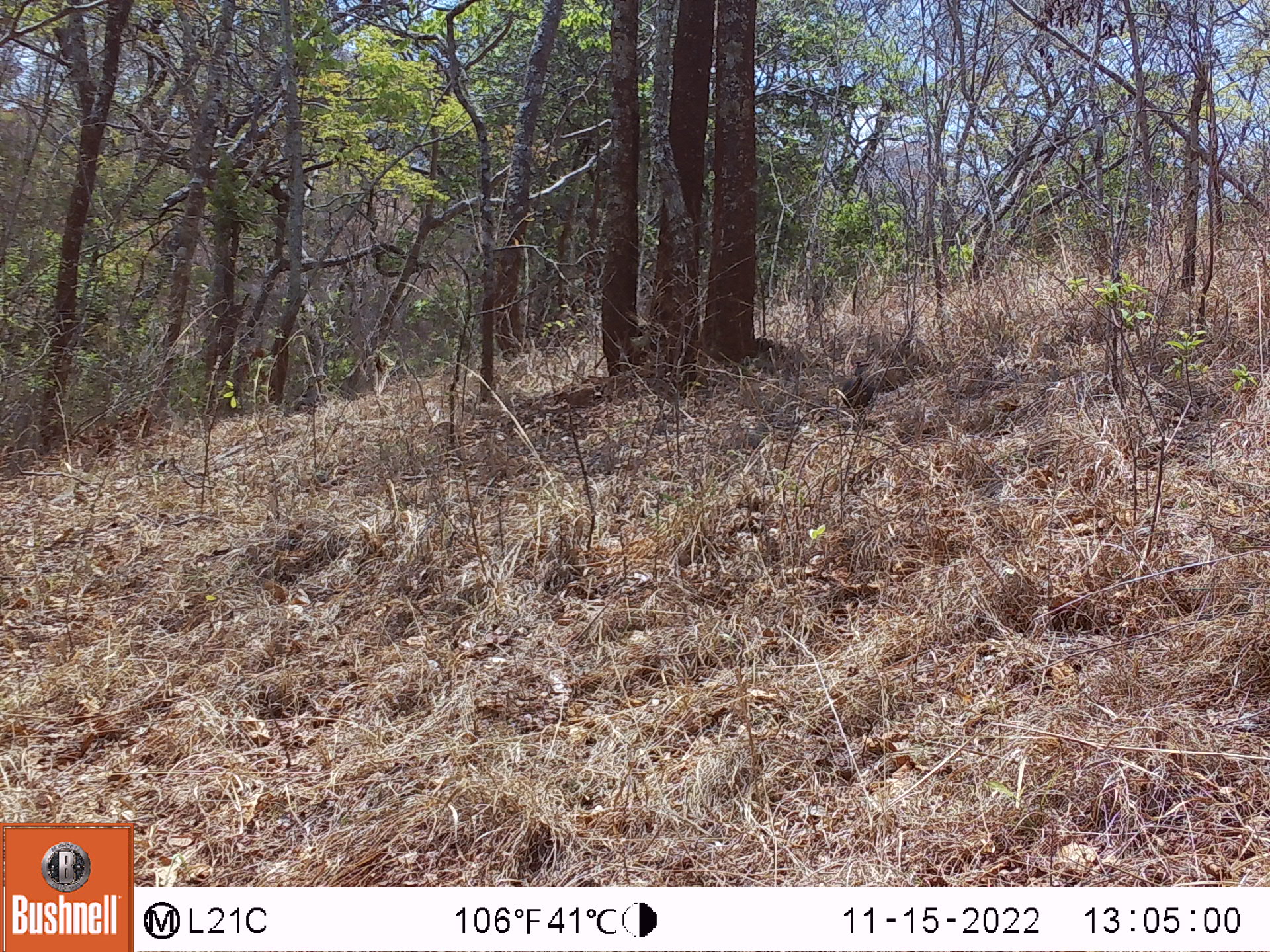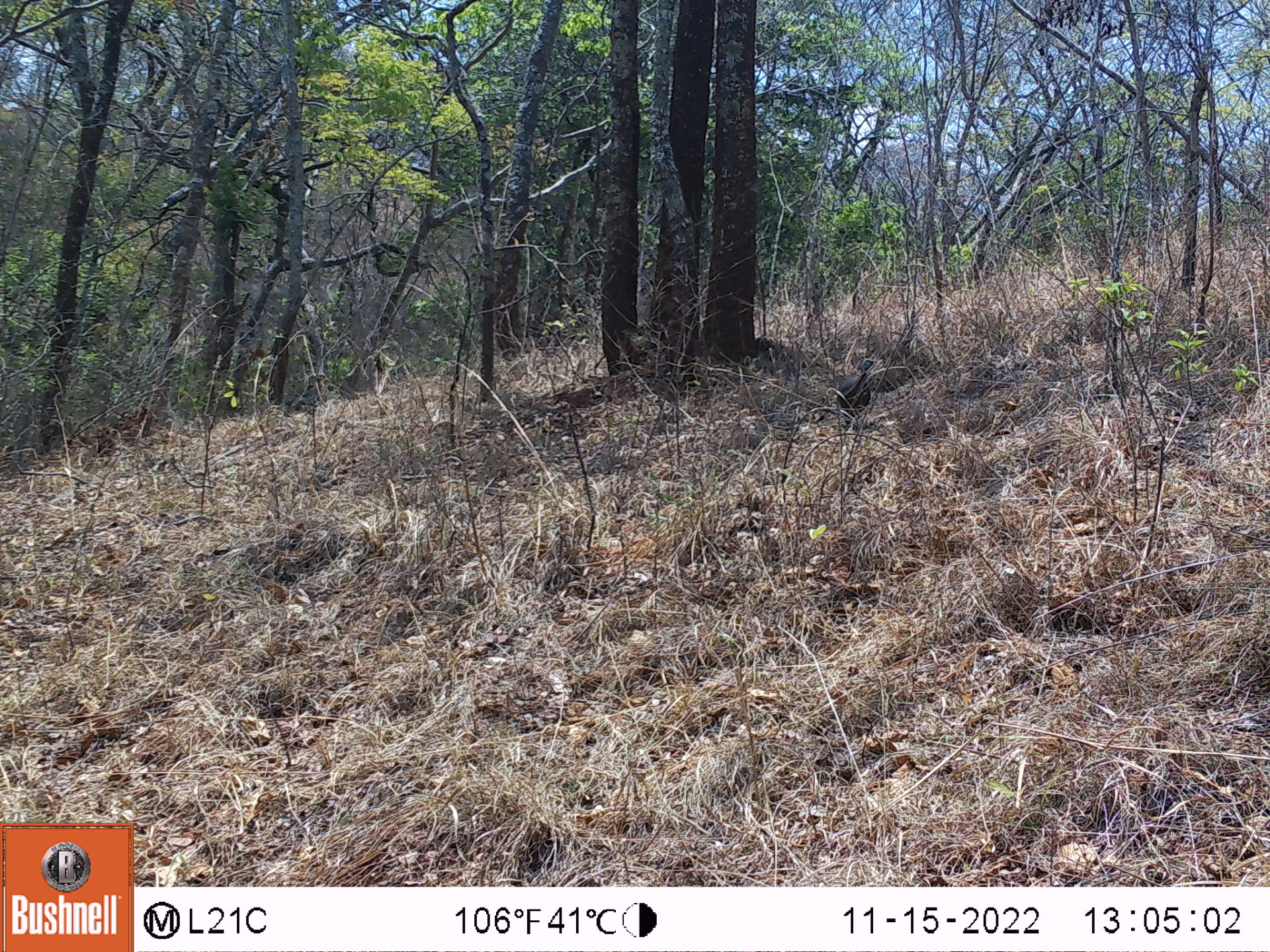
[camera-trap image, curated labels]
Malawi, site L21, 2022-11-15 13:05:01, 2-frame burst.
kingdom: Animalia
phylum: Chordata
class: Aves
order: Galliformes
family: Numididae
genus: Numida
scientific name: Numida meleagris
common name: helmeted guineafowl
Helmeted guineafowl (Numida meleagris), count 1.